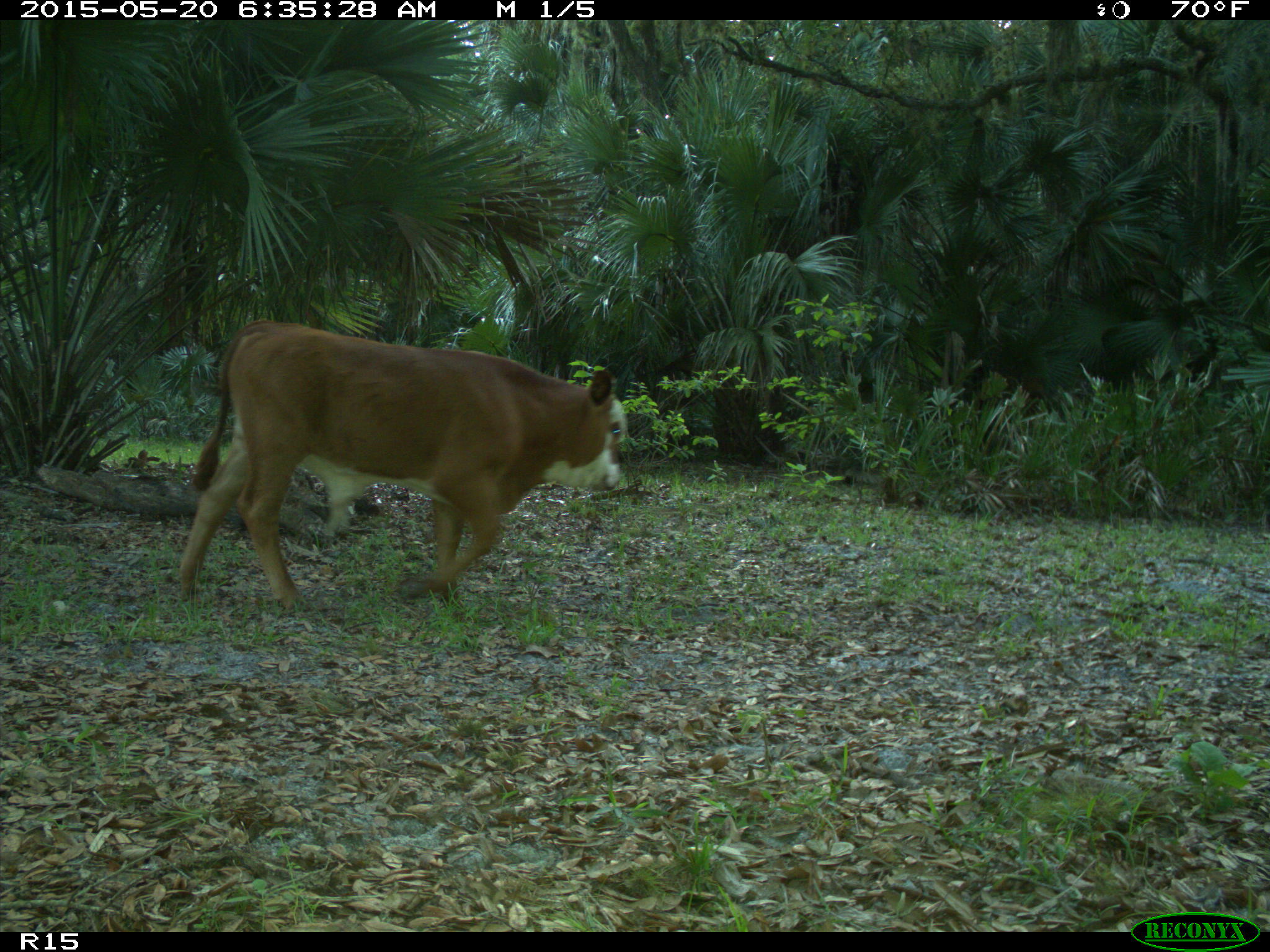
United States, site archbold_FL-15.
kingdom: Animalia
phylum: Chordata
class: Mammalia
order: Artiodactyla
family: Bovidae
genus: Bos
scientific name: Bos taurus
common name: domestic cow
Bos taurus (domestic cow).